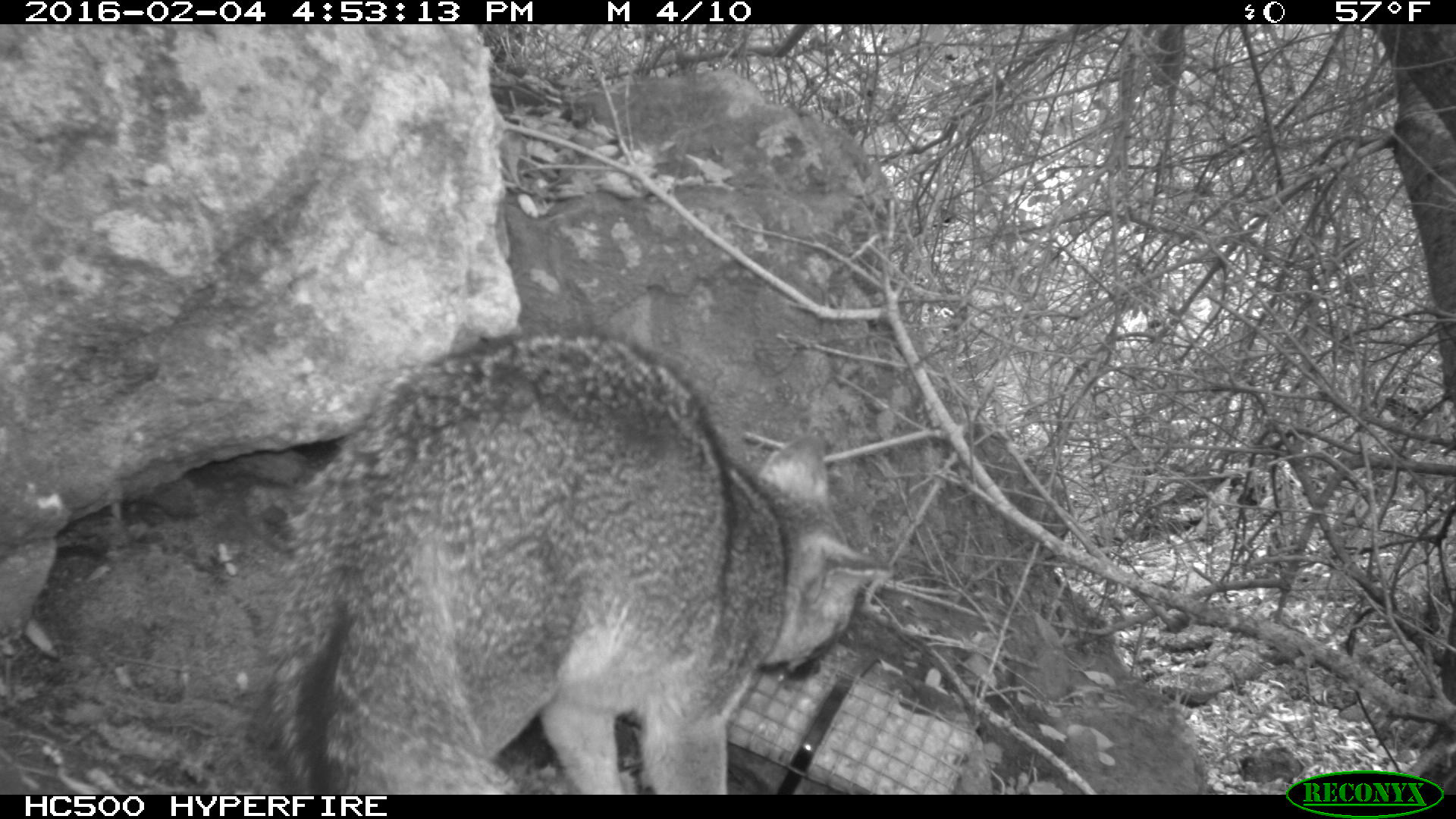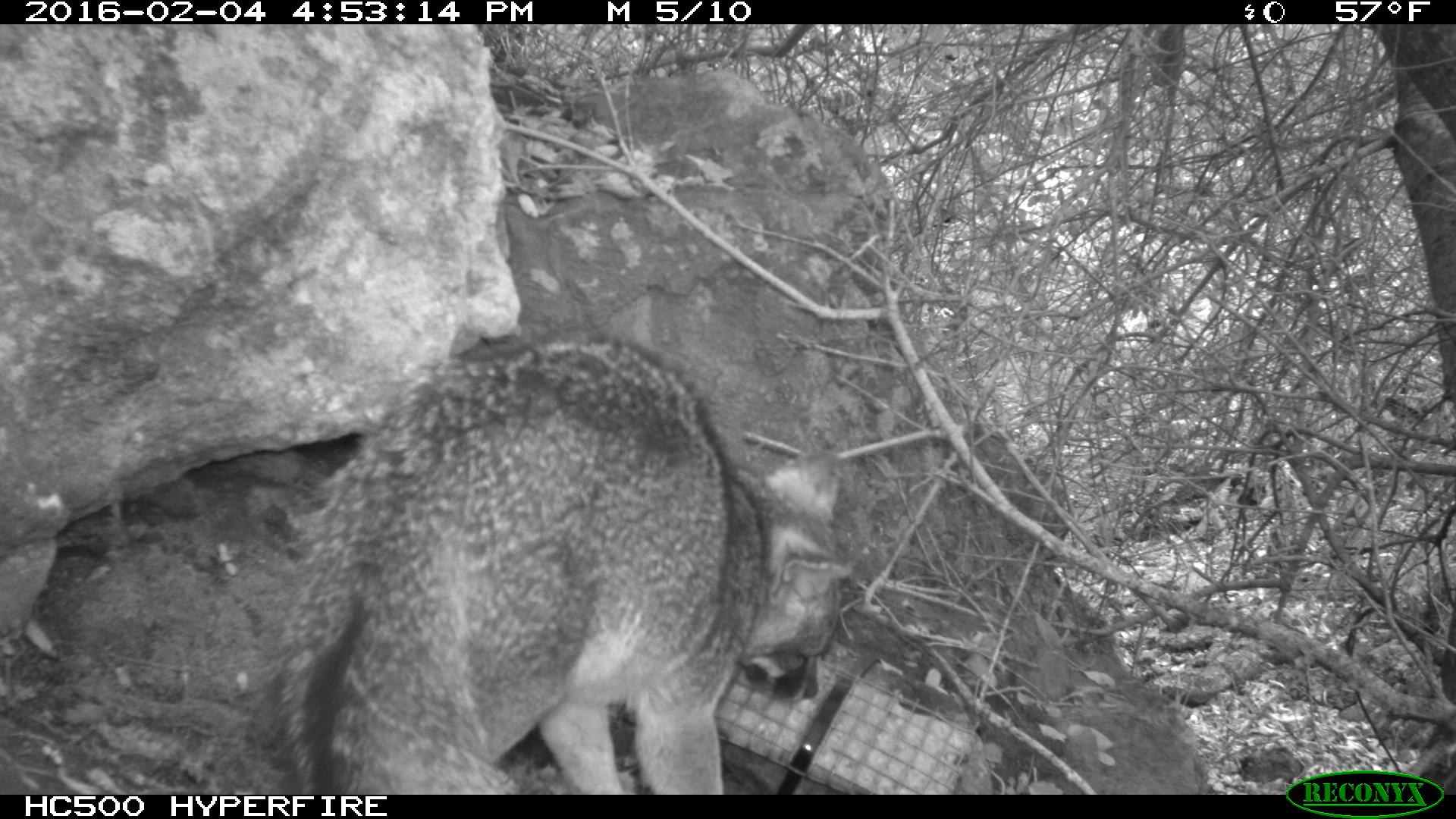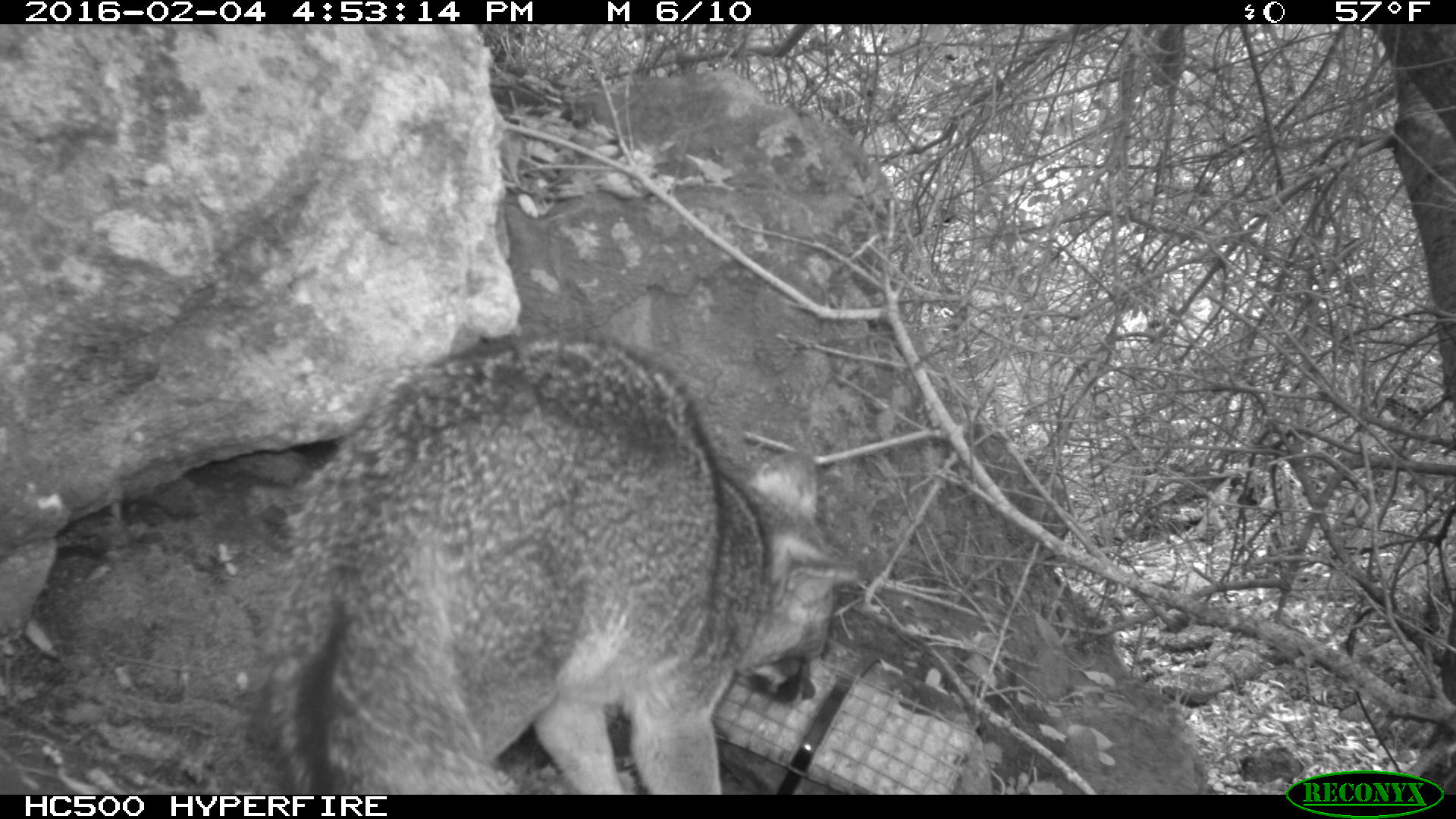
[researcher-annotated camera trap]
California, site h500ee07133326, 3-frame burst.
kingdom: Animalia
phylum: Chordata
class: Mammalia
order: Carnivora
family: Canidae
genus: Urocyon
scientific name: Urocyon littoralis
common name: island fox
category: fox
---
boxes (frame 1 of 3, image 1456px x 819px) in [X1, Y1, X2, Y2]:
fox: [243, 326, 896, 793]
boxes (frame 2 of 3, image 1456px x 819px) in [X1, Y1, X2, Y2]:
fox: [277, 334, 851, 794]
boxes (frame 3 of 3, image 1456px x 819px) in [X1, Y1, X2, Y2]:
fox: [267, 334, 857, 794]